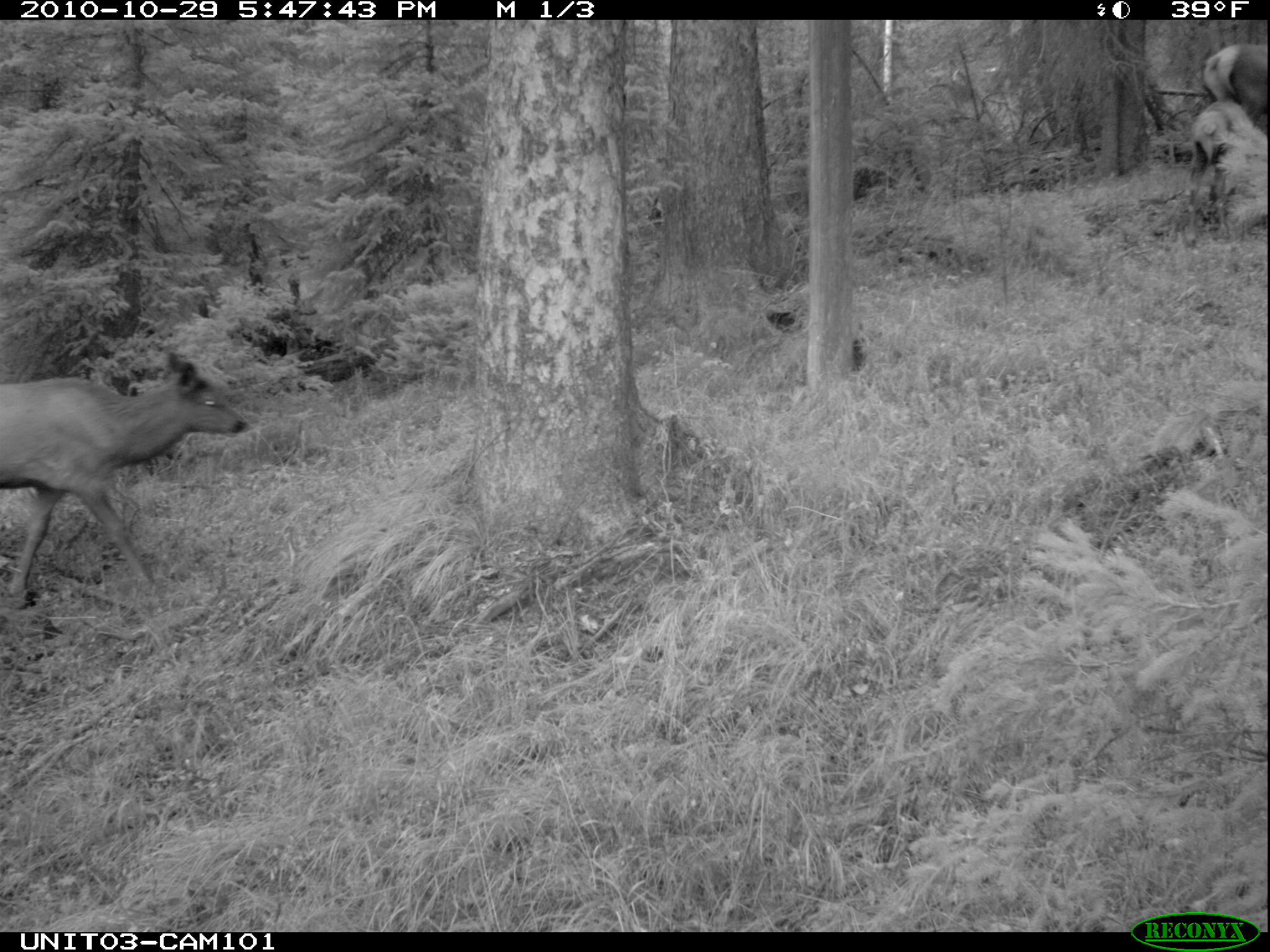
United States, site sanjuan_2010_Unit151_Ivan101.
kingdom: Animalia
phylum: Chordata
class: Mammalia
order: Artiodactyla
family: Cervidae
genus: Cervus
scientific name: Cervus elaphus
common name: red deer